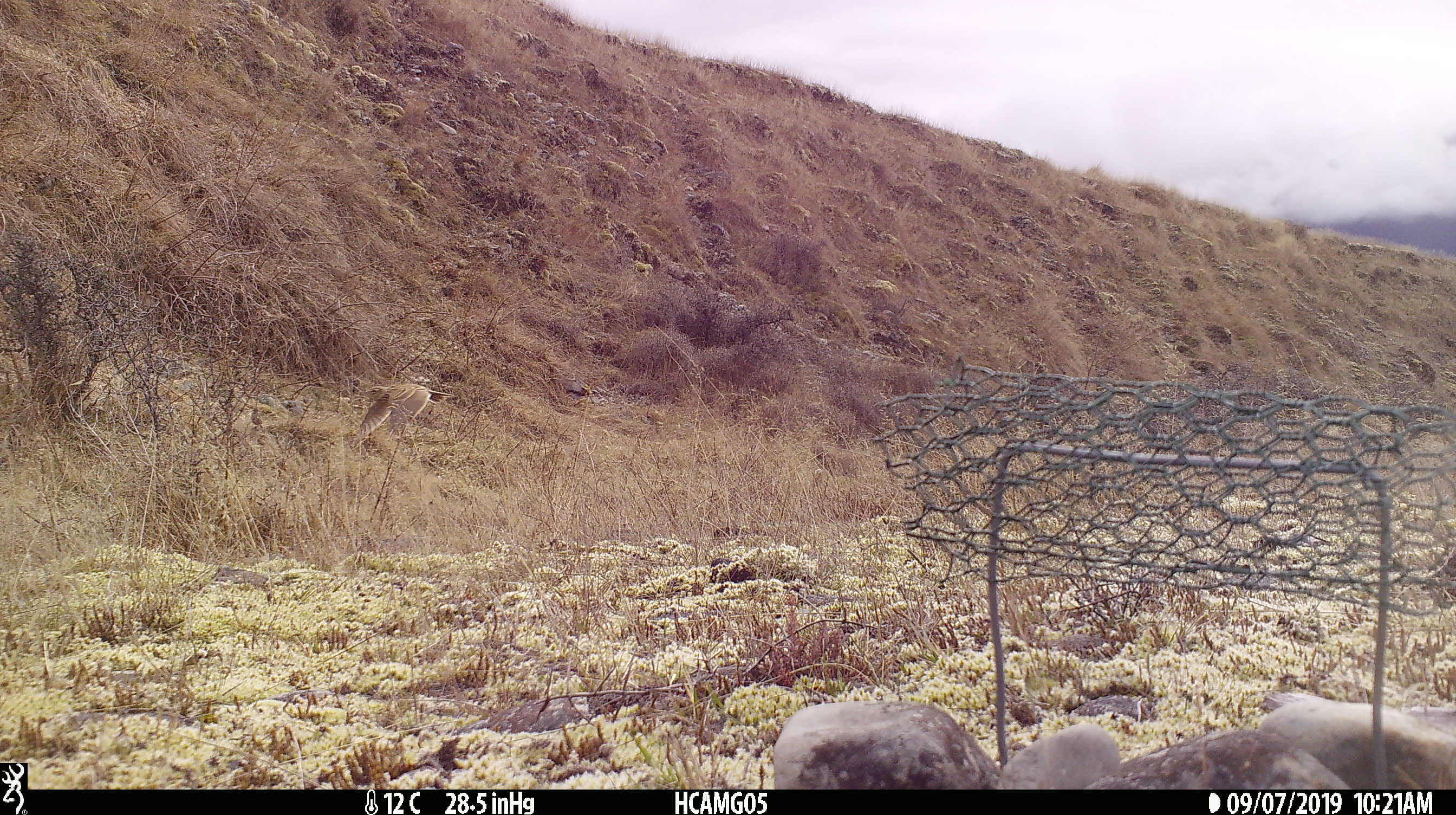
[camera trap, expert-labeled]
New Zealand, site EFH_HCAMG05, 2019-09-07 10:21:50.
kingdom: Animalia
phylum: Chordata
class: Aves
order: Passeriformes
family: Motacillidae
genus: Anthus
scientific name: Anthus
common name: pipit